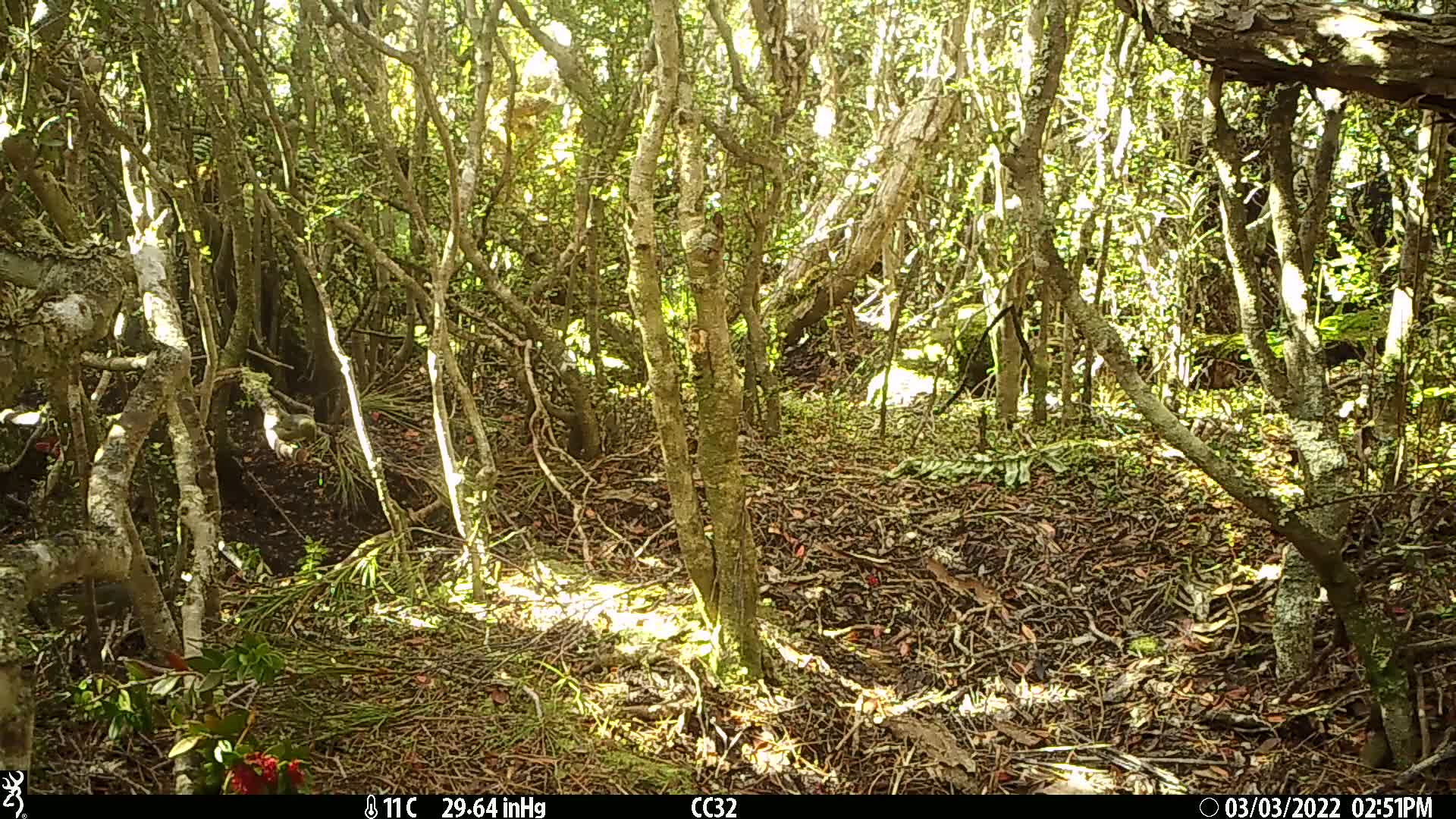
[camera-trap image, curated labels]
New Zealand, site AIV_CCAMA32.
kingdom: Animalia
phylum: Chordata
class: Aves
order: Passeriformes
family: Zosteropidae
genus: Zosterops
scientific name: Zosterops lateralis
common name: silvereye